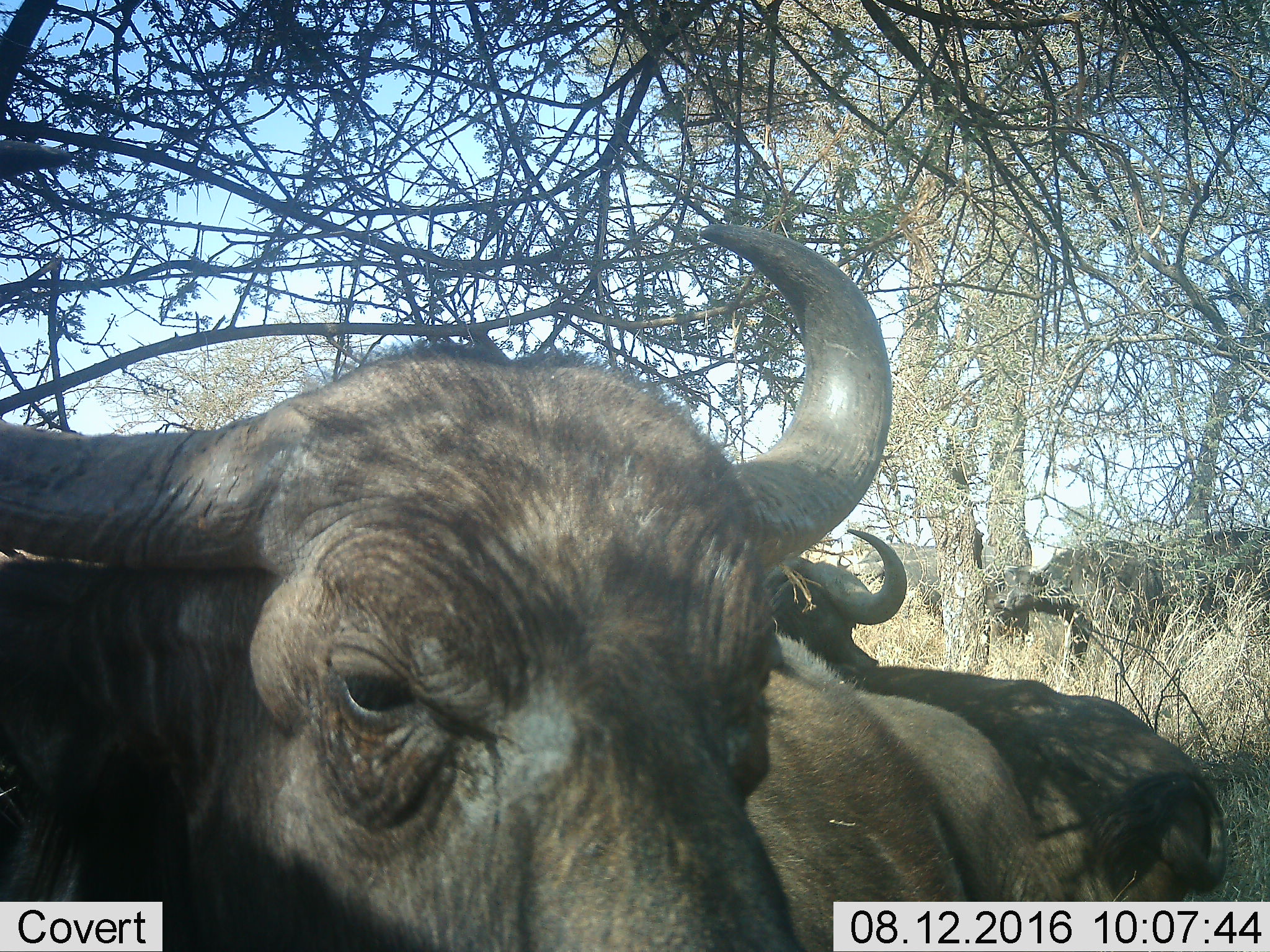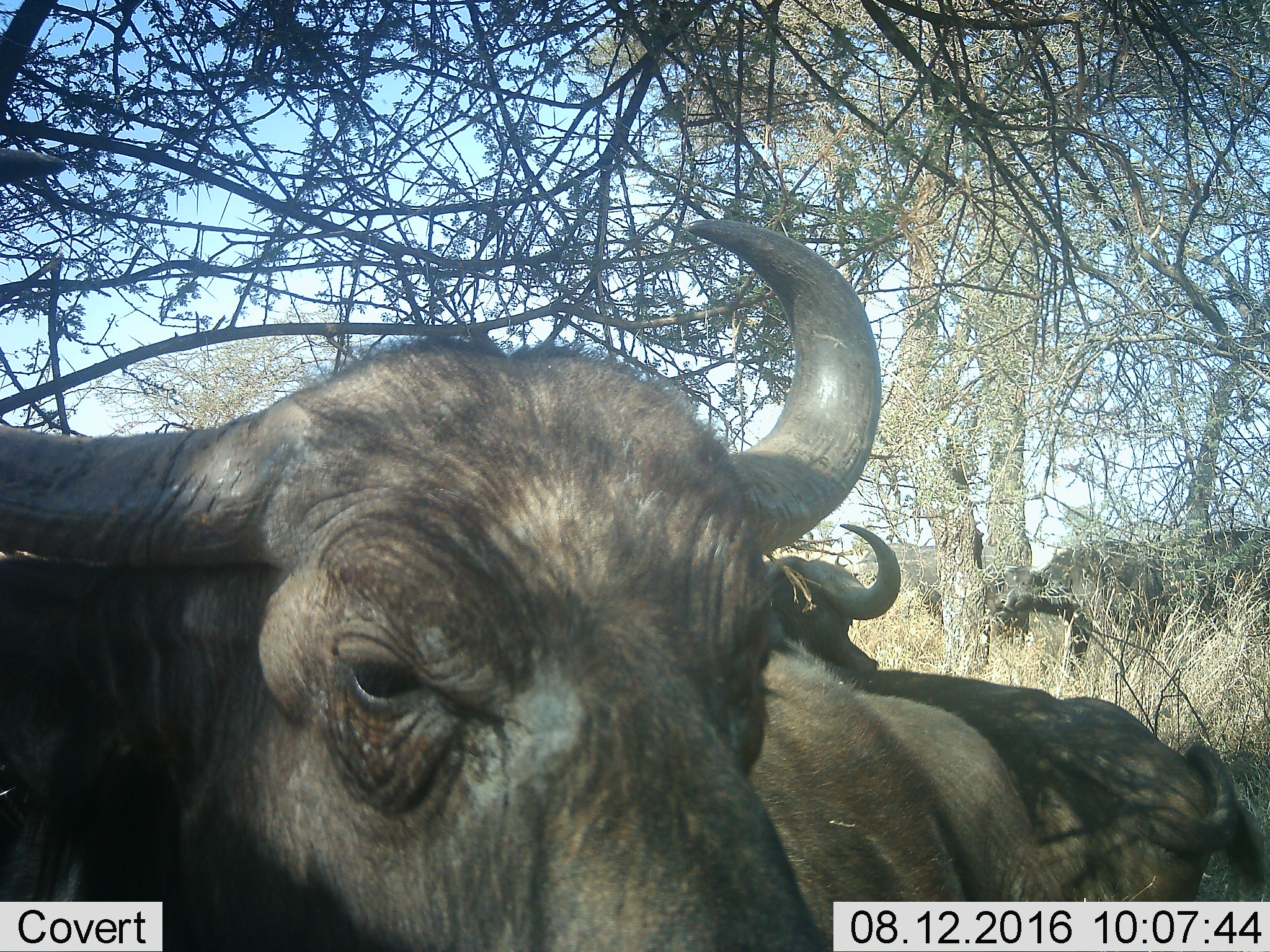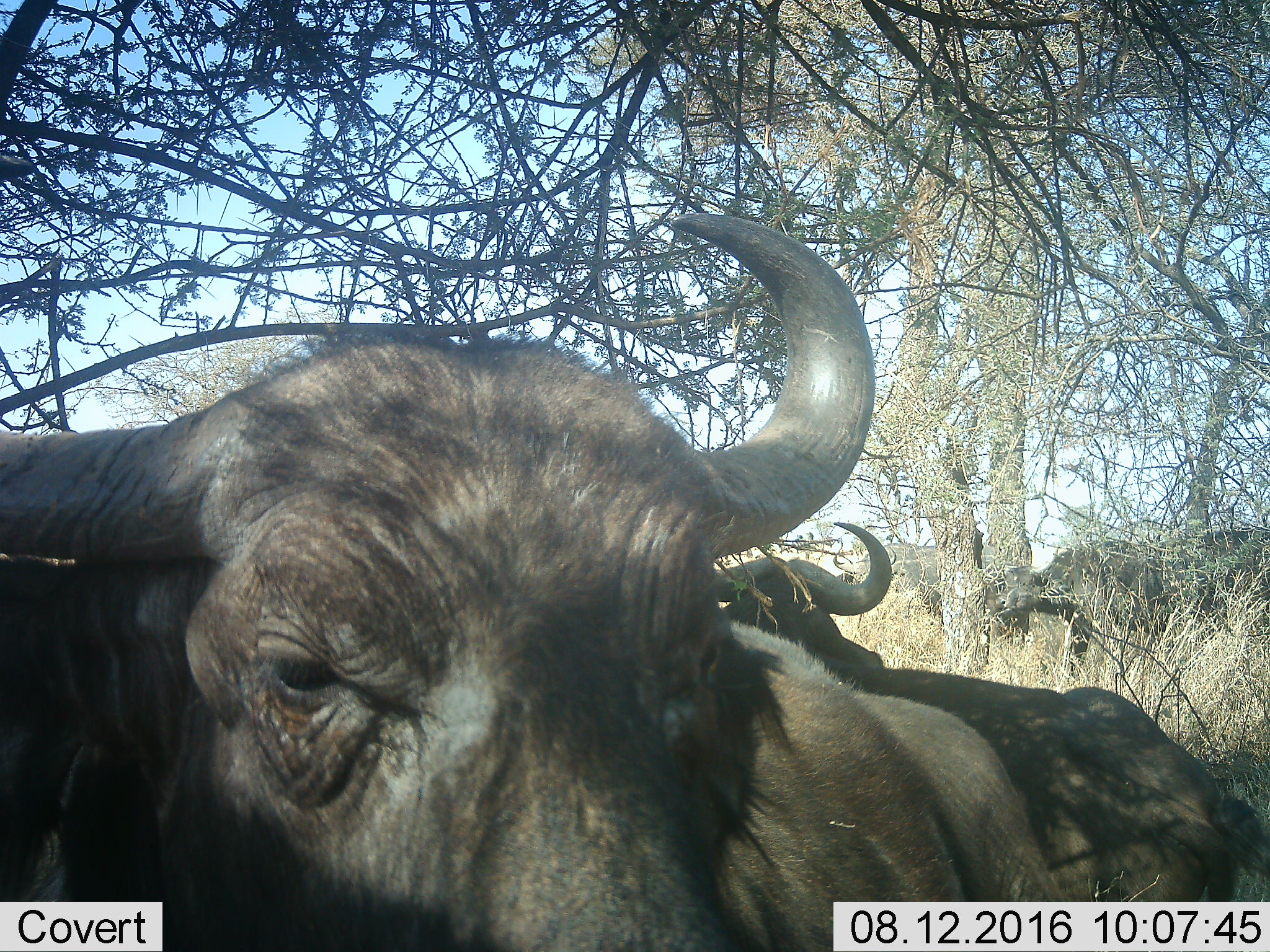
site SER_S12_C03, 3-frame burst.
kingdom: Animalia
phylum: Chordata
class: Mammalia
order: Artiodactyla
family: Bovidae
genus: Syncerus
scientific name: Syncerus caffer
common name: african buffalo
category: buffalo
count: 5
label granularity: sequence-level